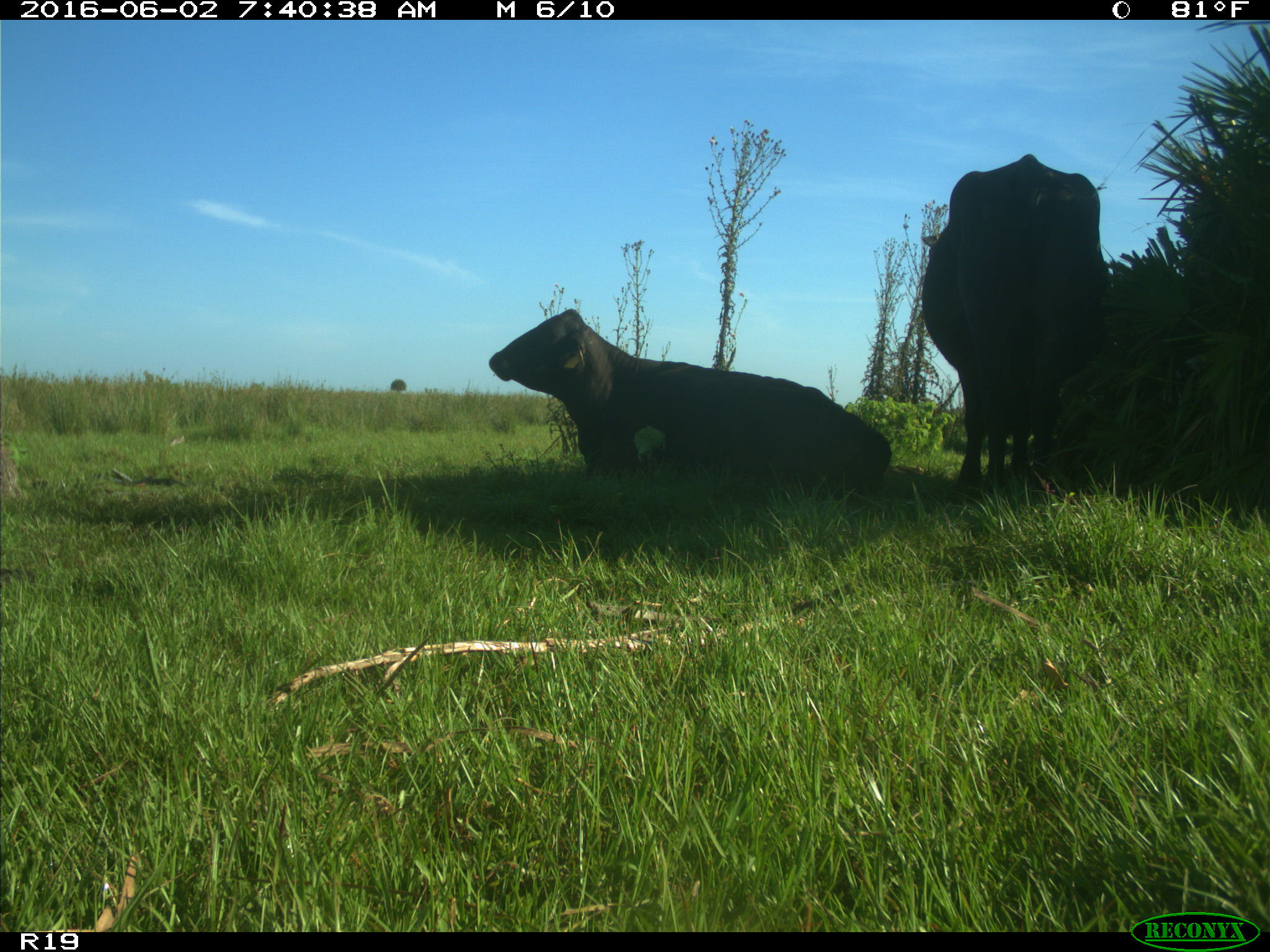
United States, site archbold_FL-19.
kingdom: Animalia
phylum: Chordata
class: Mammalia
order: Artiodactyla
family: Bovidae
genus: Bos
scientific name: Bos taurus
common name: domestic cow